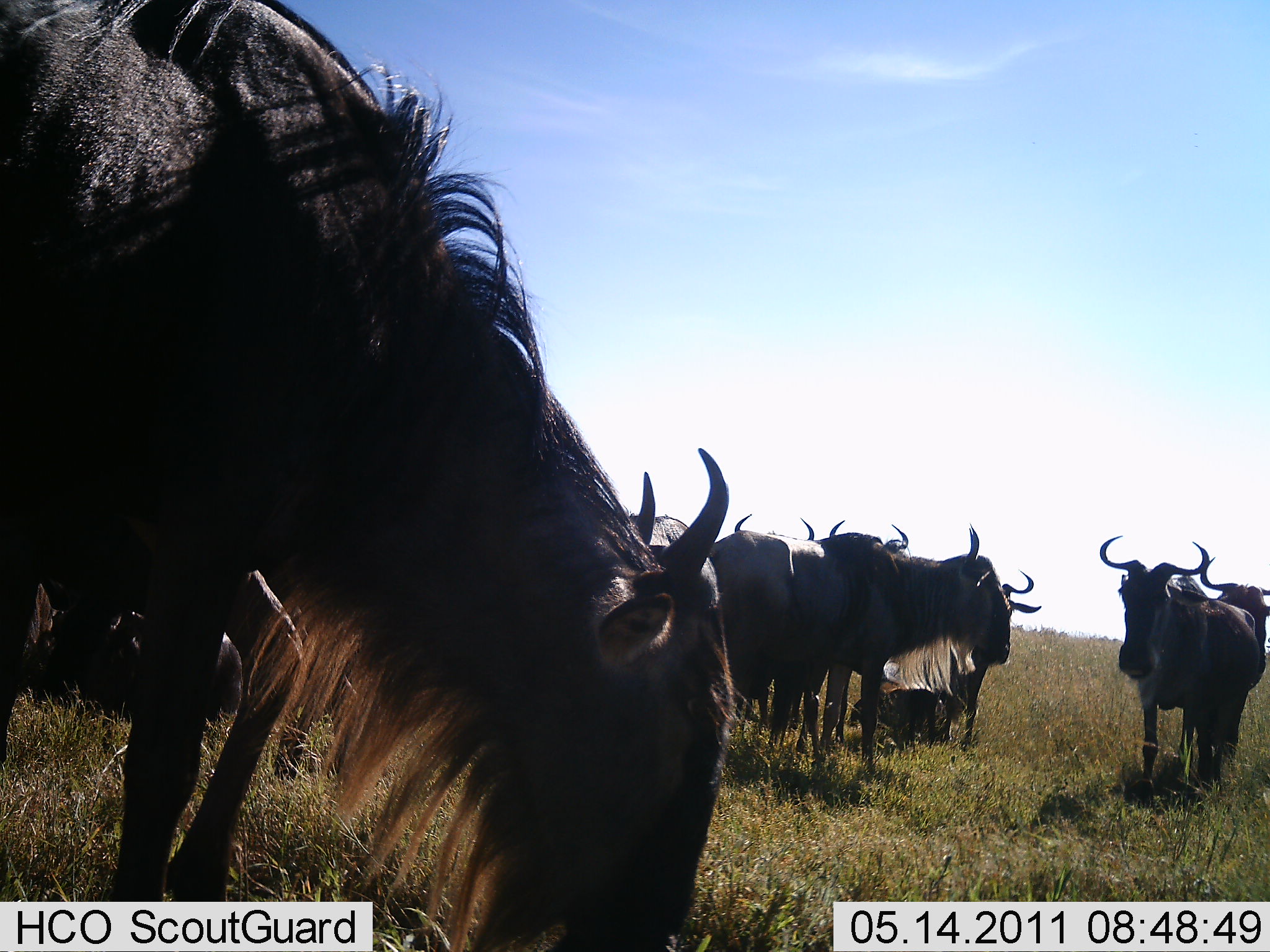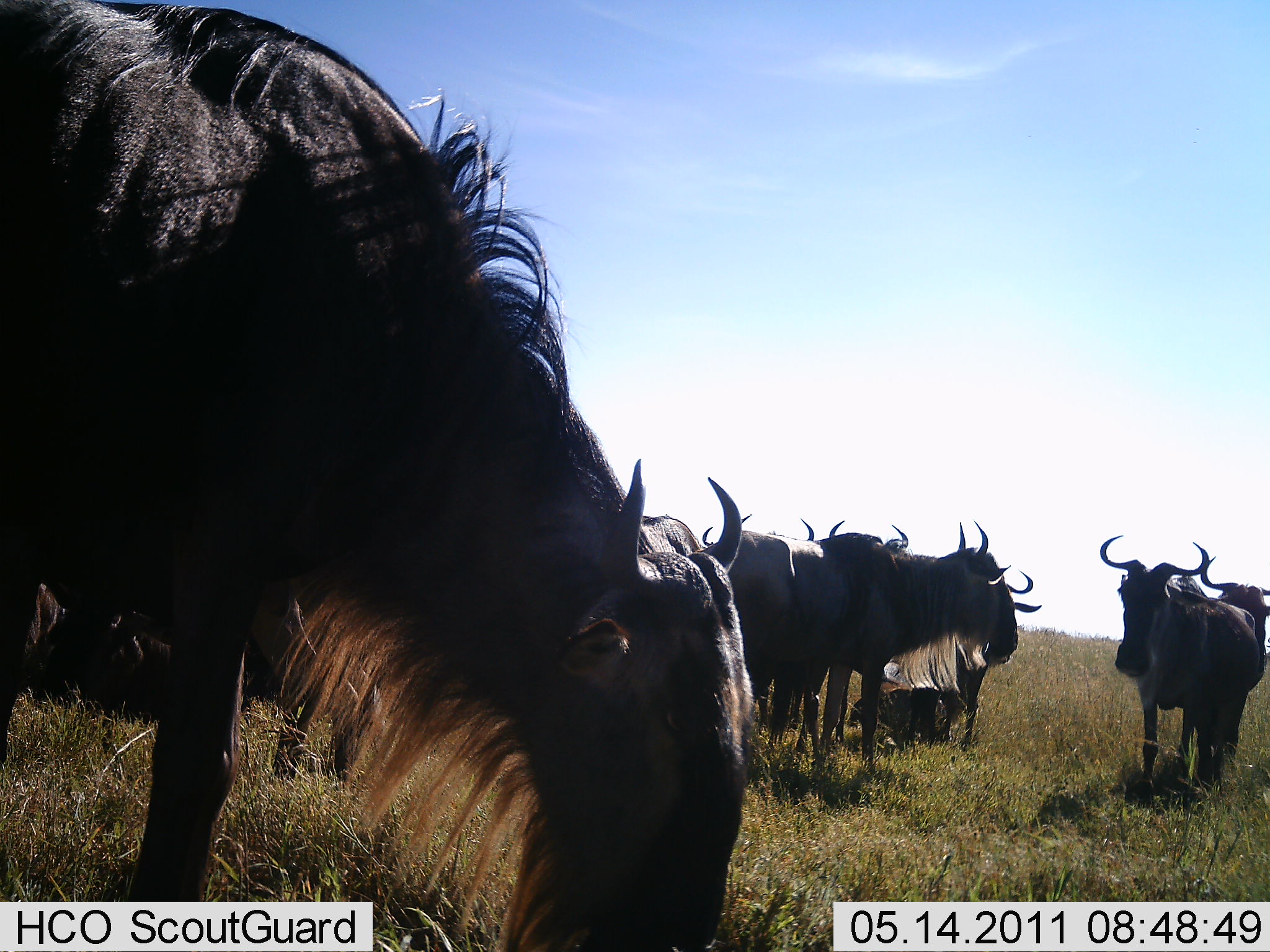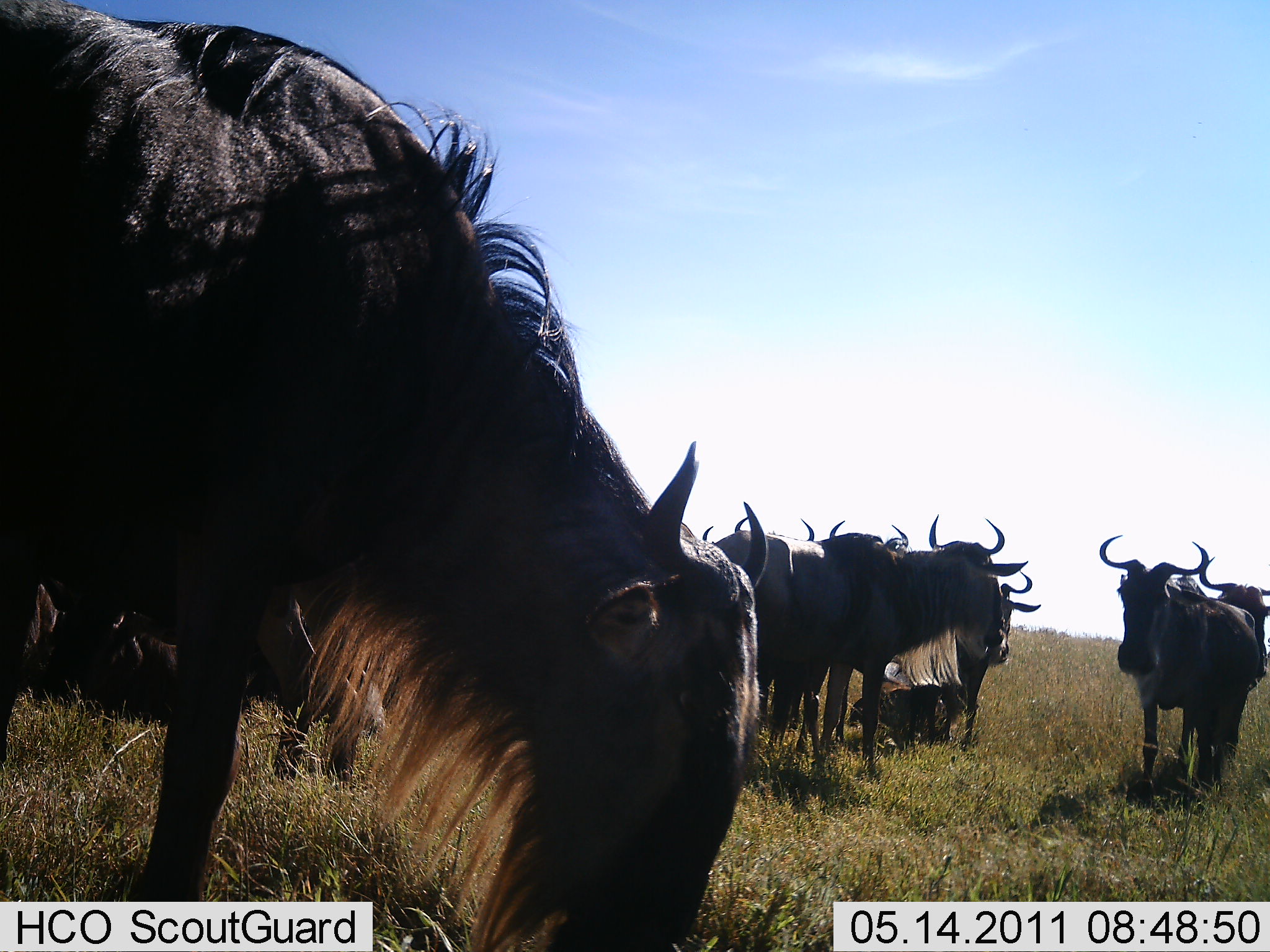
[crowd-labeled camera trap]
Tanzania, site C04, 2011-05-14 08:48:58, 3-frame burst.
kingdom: Animalia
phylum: Chordata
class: Mammalia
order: Artiodactyla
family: Bovidae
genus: Connochaetes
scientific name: Connochaetes taurinus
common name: blue wildebeest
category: wildebeest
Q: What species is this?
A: Wildebeest (blue wildebeest) (Connochaetes taurinus).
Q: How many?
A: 9.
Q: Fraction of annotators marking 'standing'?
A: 71%.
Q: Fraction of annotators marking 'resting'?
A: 43%.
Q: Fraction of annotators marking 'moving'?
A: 0%.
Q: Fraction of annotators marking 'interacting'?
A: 0%.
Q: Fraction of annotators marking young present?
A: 14%.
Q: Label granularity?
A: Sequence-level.